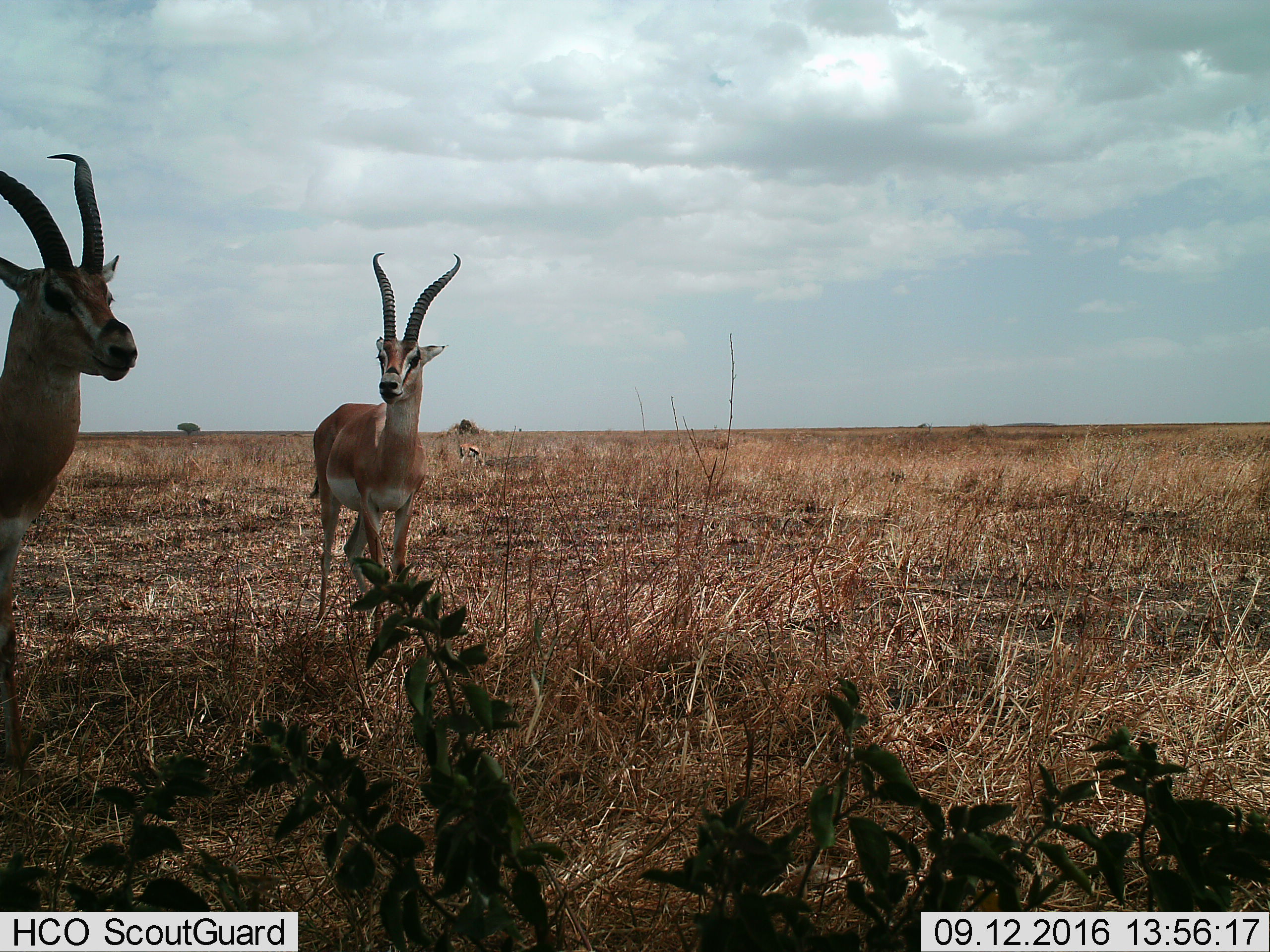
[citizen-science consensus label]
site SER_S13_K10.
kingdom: Animalia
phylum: Chordata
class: Mammalia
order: Artiodactyla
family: Bovidae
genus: Eudorcas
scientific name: Eudorcas thomsonii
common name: thomson's gazelle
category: gazellethomsons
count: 2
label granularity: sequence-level